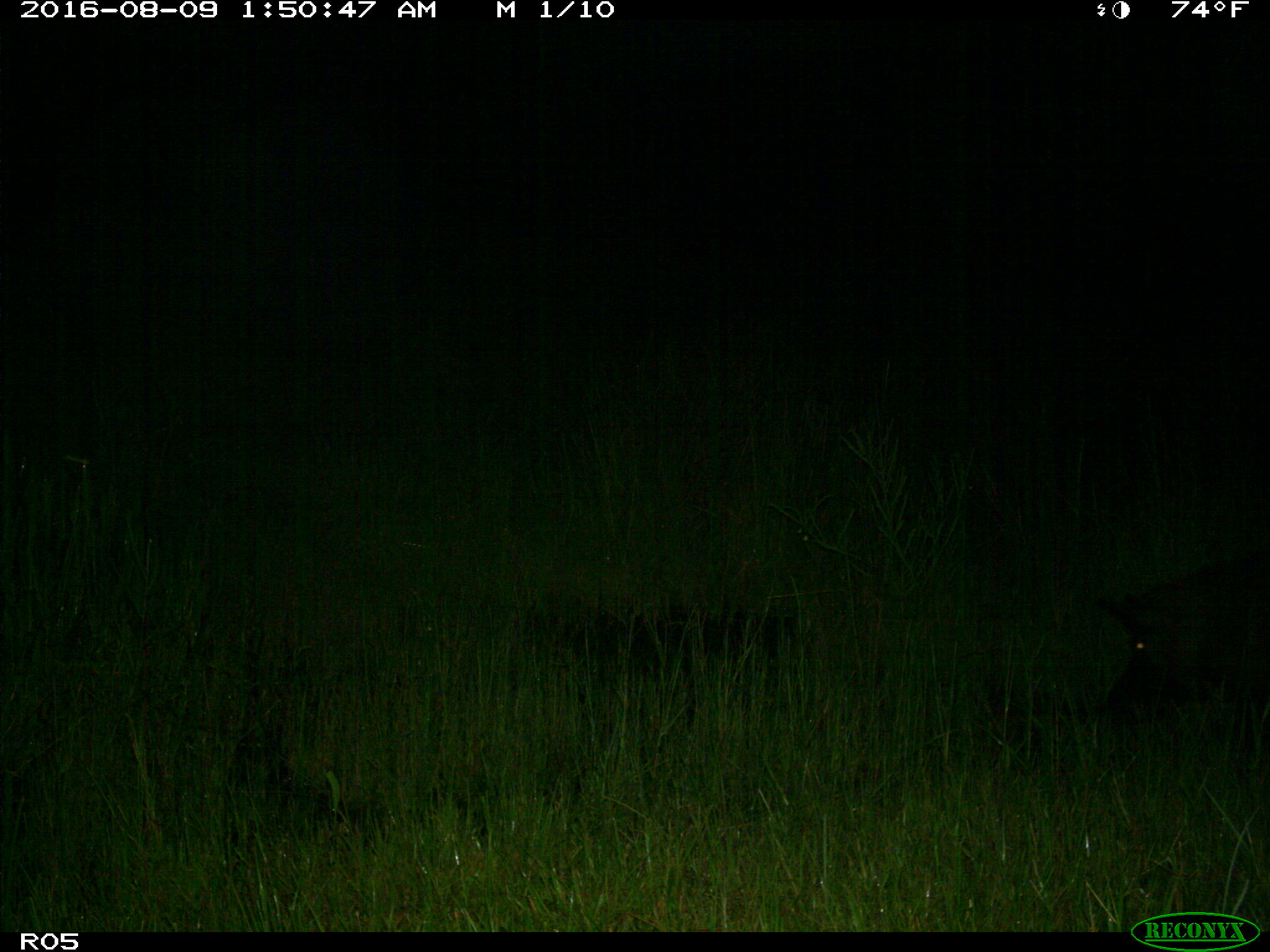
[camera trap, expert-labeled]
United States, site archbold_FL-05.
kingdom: Animalia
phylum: Chordata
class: Mammalia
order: Artiodactyla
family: Suidae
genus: Sus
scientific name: Sus scrofa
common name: wild boar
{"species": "Sus scrofa (wild boar)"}